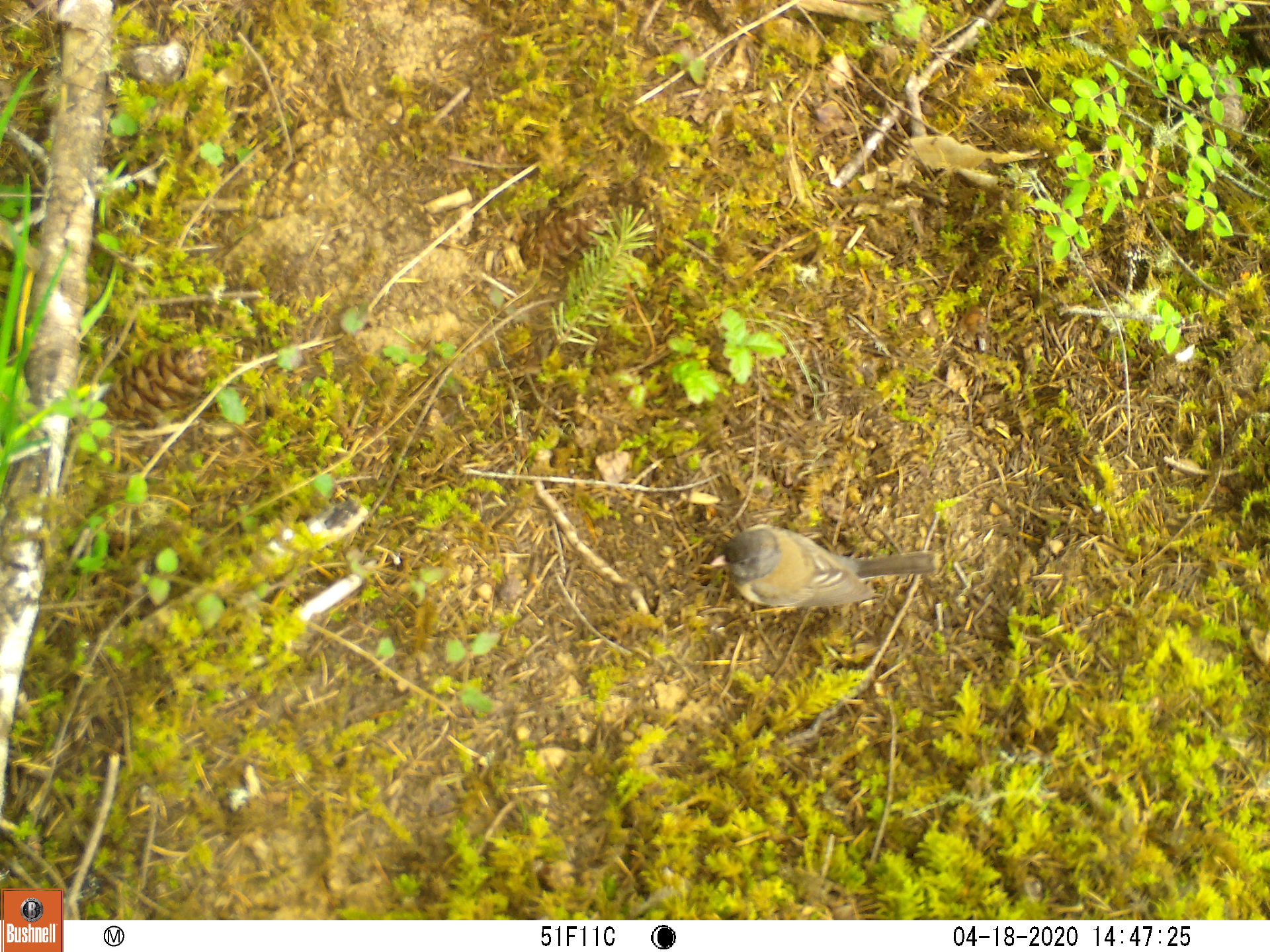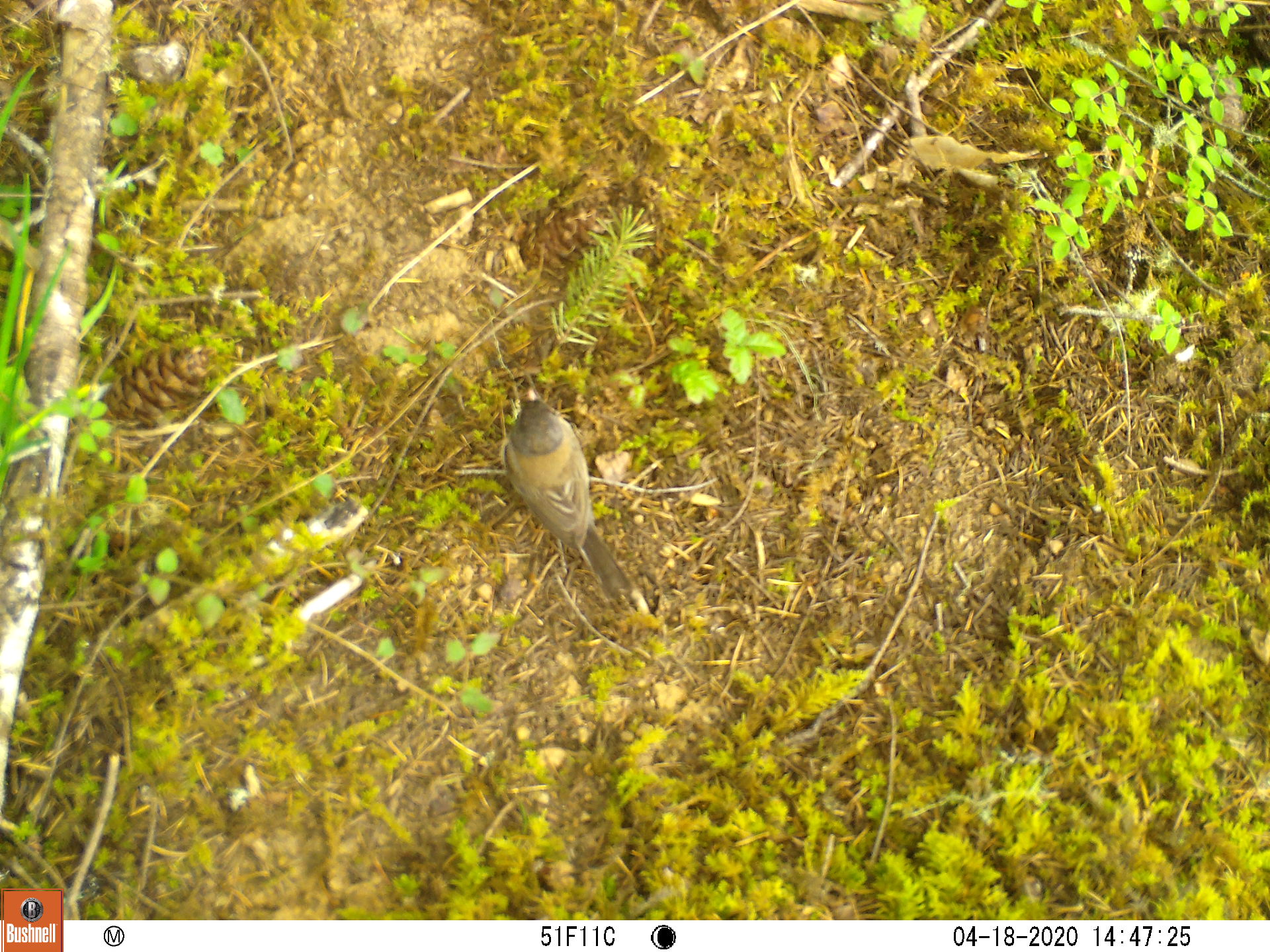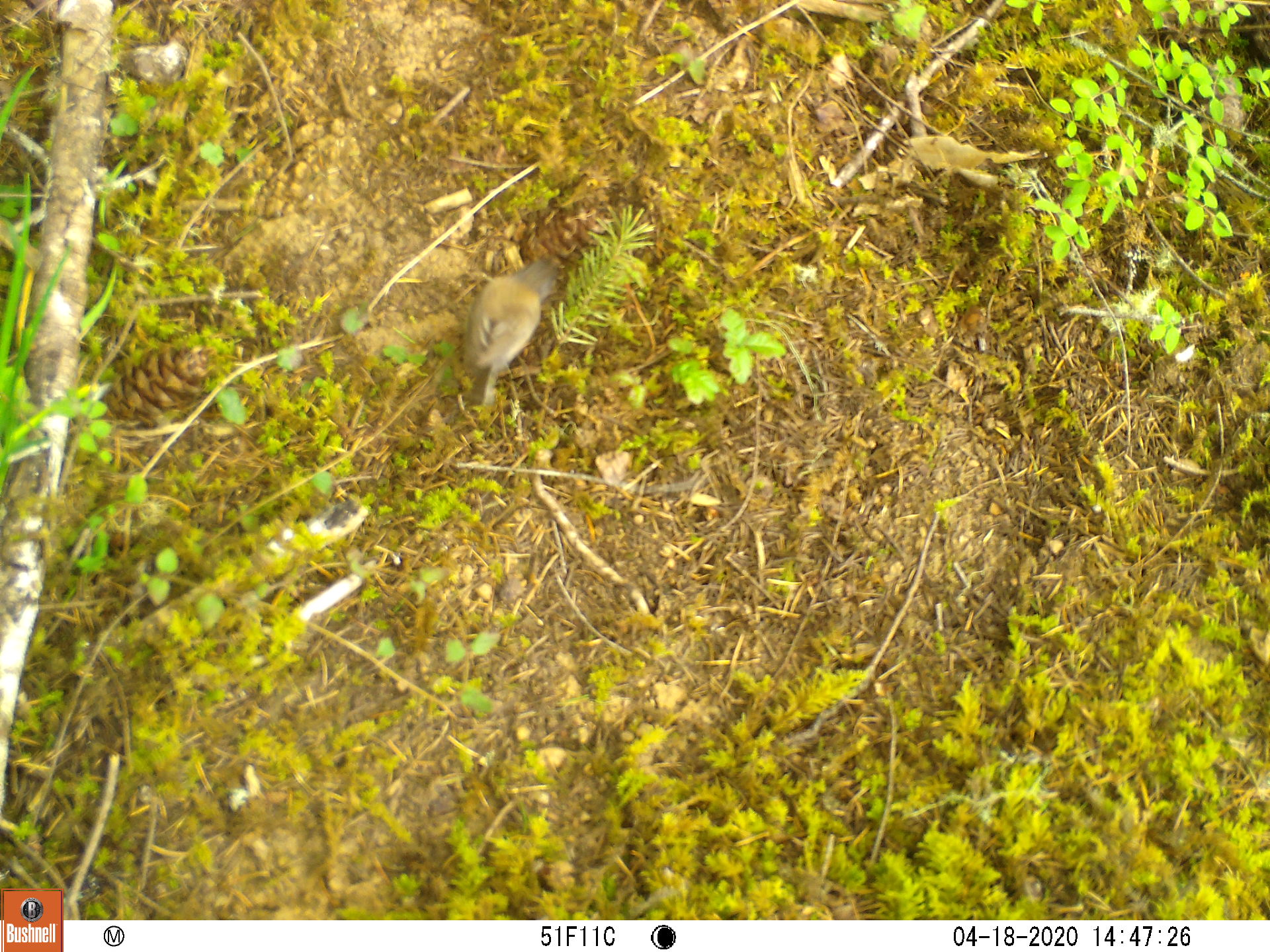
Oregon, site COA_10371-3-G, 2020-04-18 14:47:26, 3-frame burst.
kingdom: Animalia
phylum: Chordata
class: Aves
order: Passeriformes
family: Passerellidae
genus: Junco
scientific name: Junco hyemalis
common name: dark-eyed junco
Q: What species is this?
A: Dark-eyed junco (Junco hyemalis).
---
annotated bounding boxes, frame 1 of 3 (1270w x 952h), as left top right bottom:
dark-eyed junco: 694 519 951 618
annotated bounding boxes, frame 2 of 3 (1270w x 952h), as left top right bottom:
dark-eyed junco: 487 379 630 603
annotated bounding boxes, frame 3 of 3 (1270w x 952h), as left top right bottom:
dark-eyed junco: 455 254 569 404